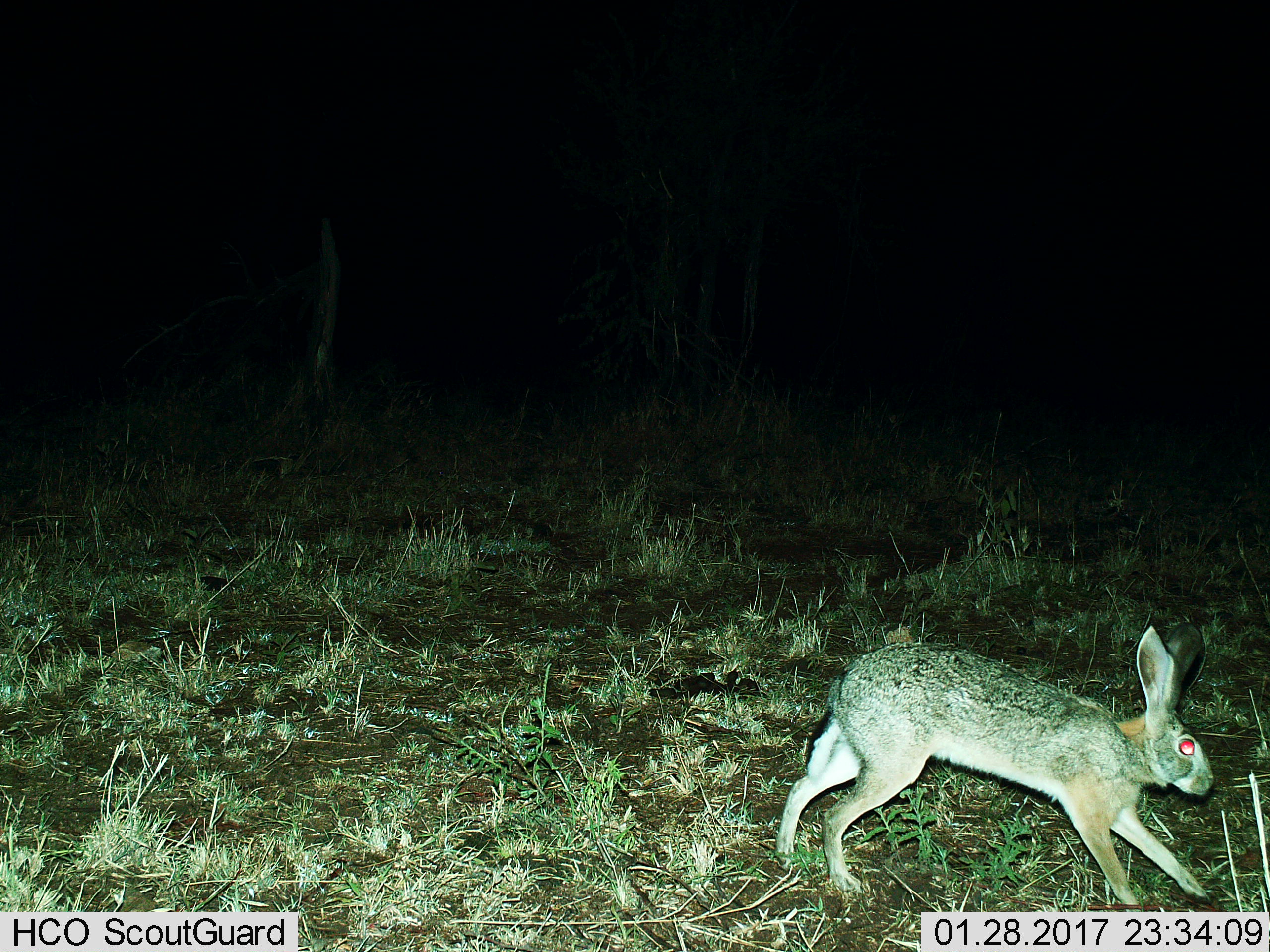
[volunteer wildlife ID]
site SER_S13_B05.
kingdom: Animalia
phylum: Chordata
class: Mammalia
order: Lagomorpha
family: Leporidae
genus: Lepus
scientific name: Lepus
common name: hare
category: hareunknown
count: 1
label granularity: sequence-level